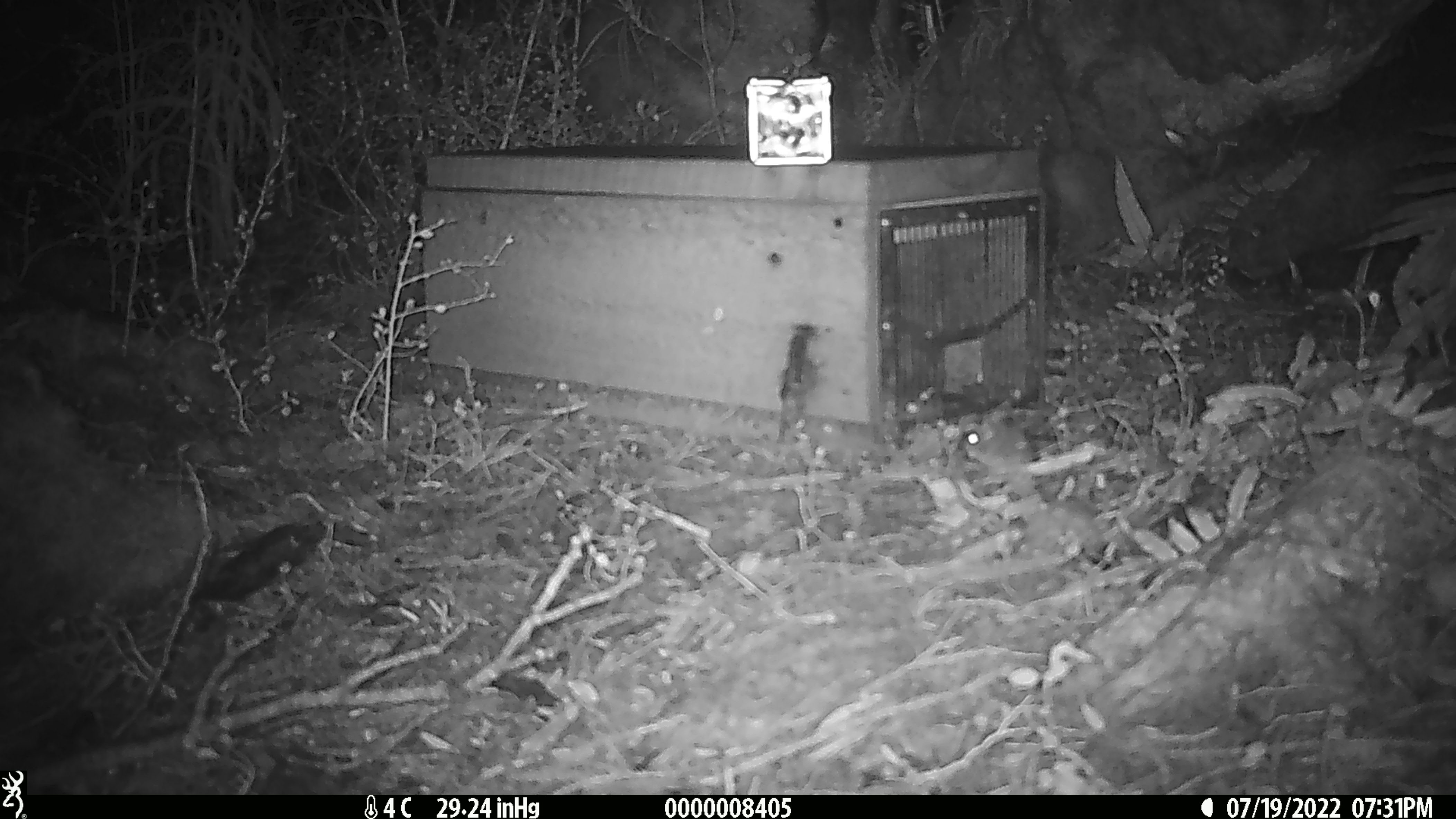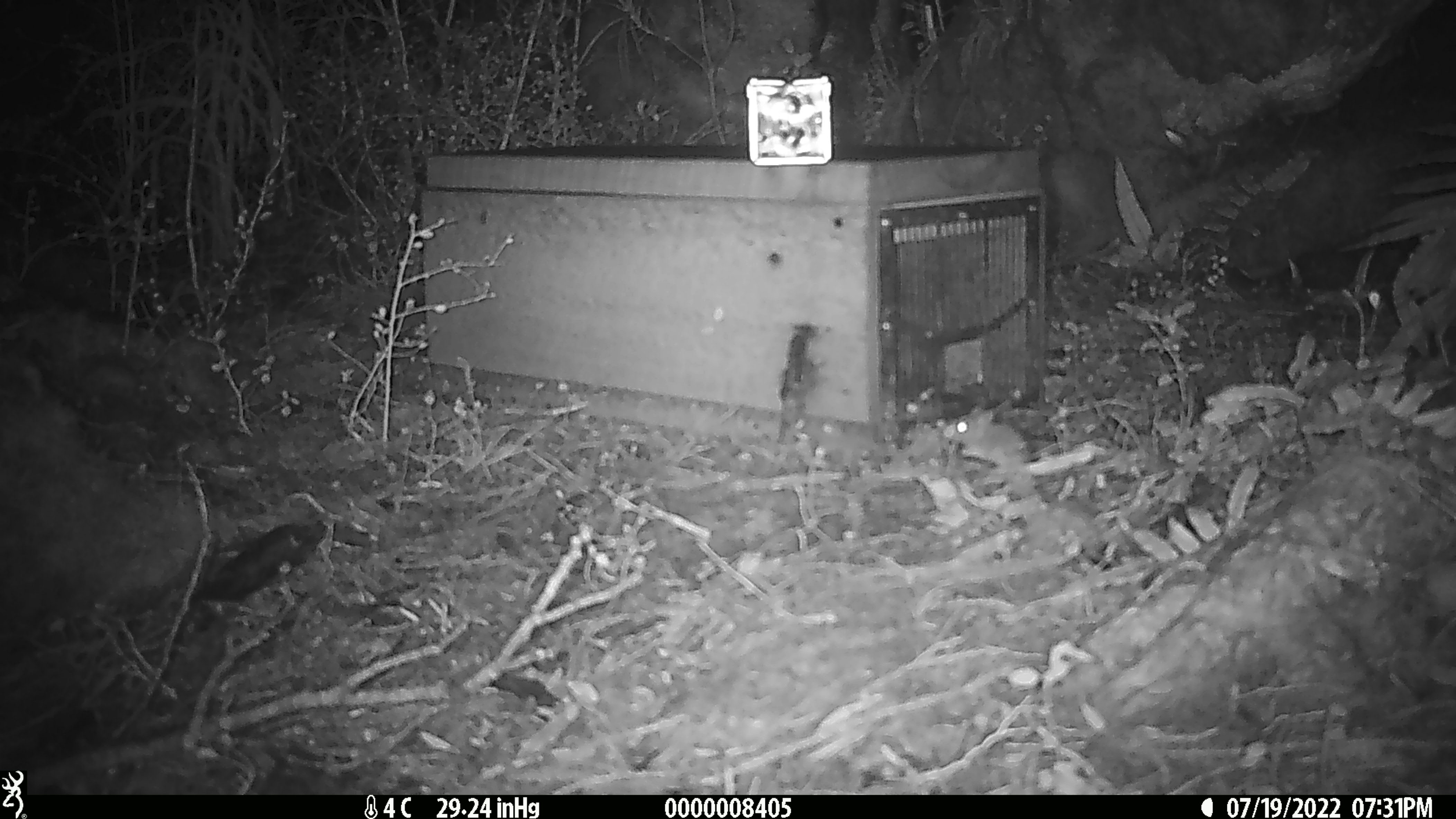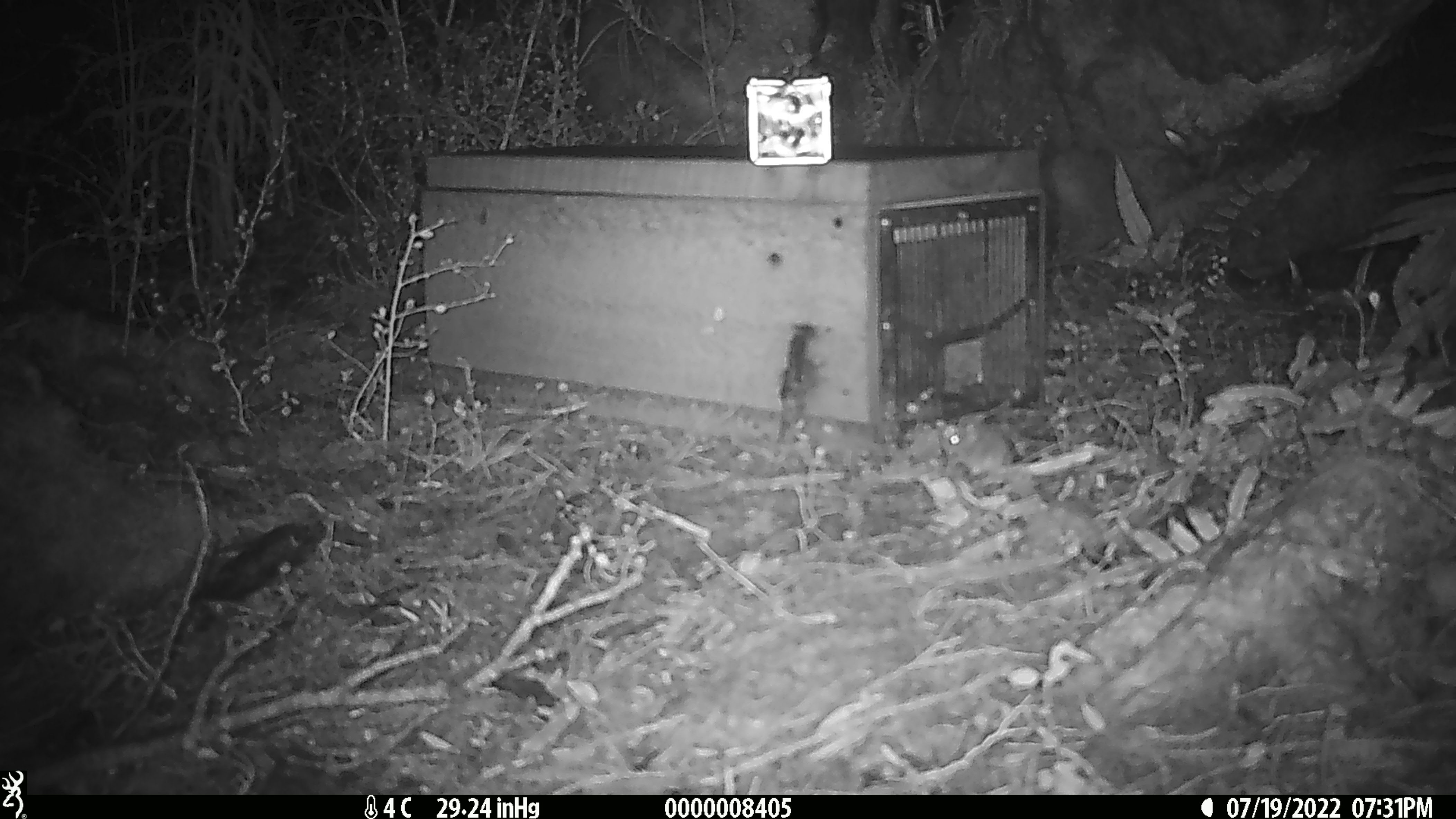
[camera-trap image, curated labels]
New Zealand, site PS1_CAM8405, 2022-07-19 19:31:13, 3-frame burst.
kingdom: Animalia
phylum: Chordata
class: Mammalia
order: Rodentia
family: Muridae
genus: Mus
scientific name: Mus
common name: mouse